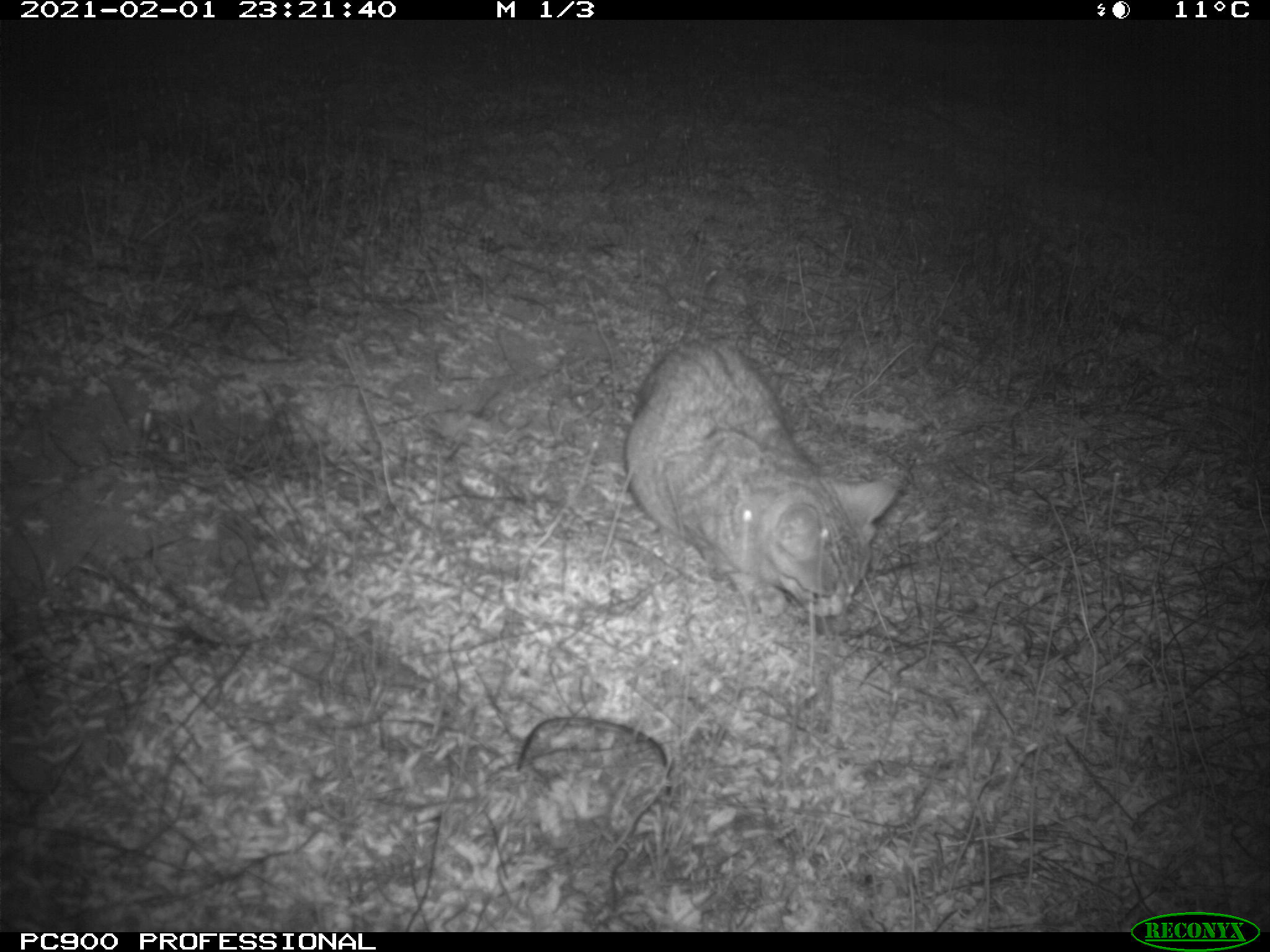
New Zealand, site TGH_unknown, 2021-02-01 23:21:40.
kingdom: Animalia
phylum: Chordata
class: Mammalia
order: Carnivora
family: Felidae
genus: Felis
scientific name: Felis catus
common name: domestic cat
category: cat